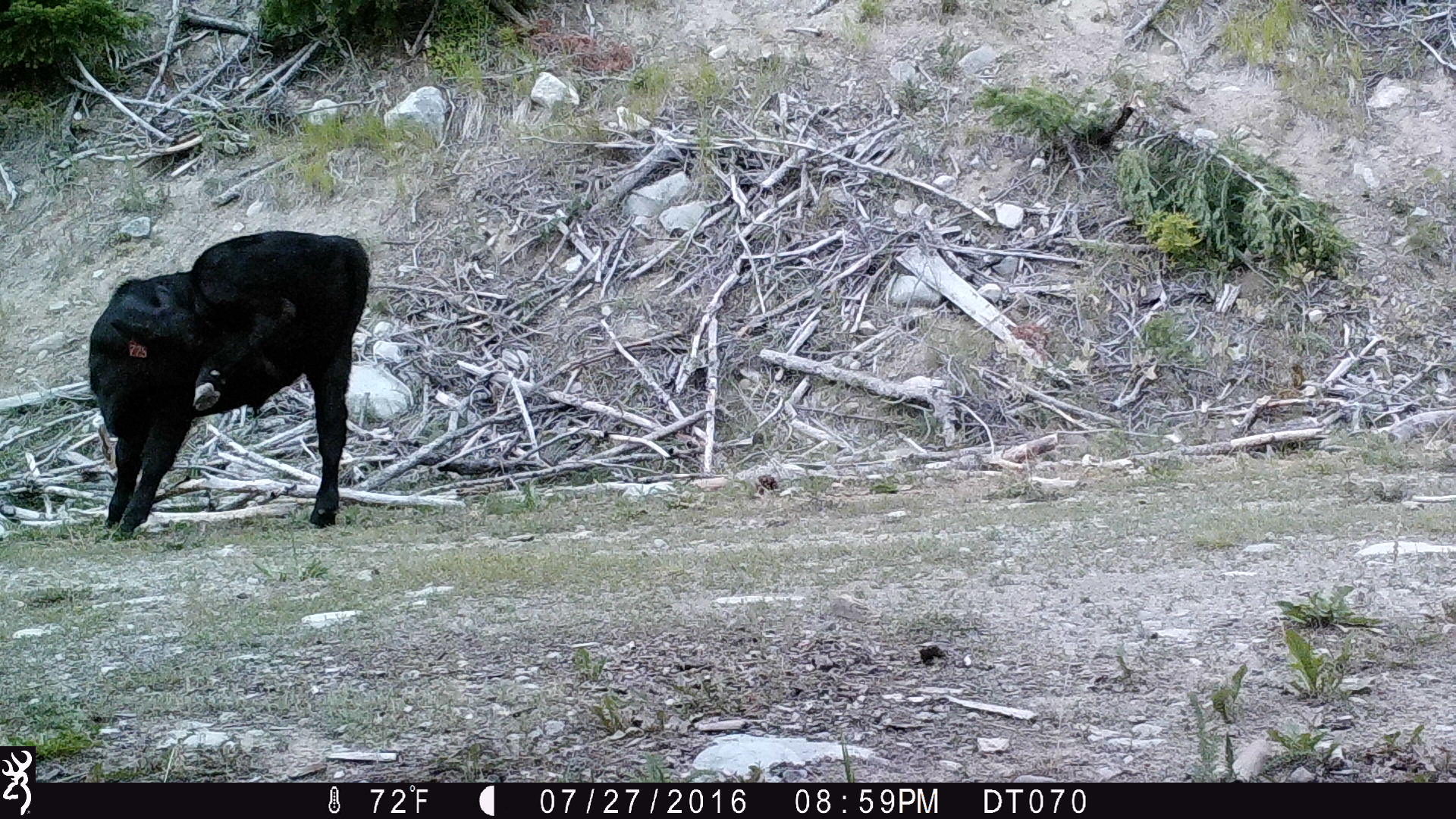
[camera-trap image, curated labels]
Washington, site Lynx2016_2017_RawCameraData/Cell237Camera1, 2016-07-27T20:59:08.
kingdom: Animalia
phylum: Chordata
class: Mammalia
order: Artiodactyla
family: Bovidae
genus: Bos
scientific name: Bos taurus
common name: domestic cattle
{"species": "domestic cattle (Bos taurus)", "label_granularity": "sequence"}